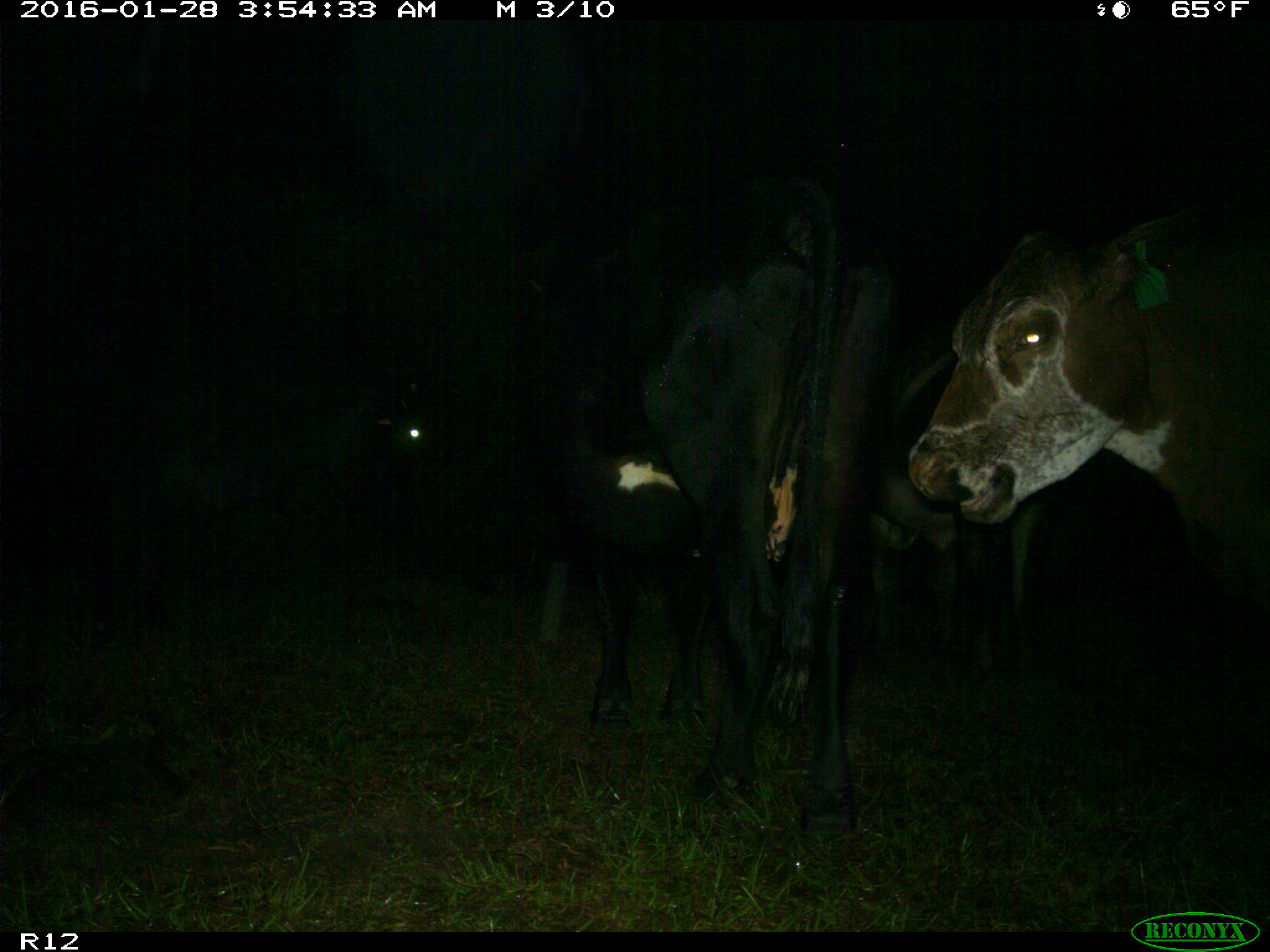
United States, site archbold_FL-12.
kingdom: Animalia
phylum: Chordata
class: Mammalia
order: Artiodactyla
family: Bovidae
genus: Bos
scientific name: Bos taurus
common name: domestic cow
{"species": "Bos taurus (domestic cow)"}